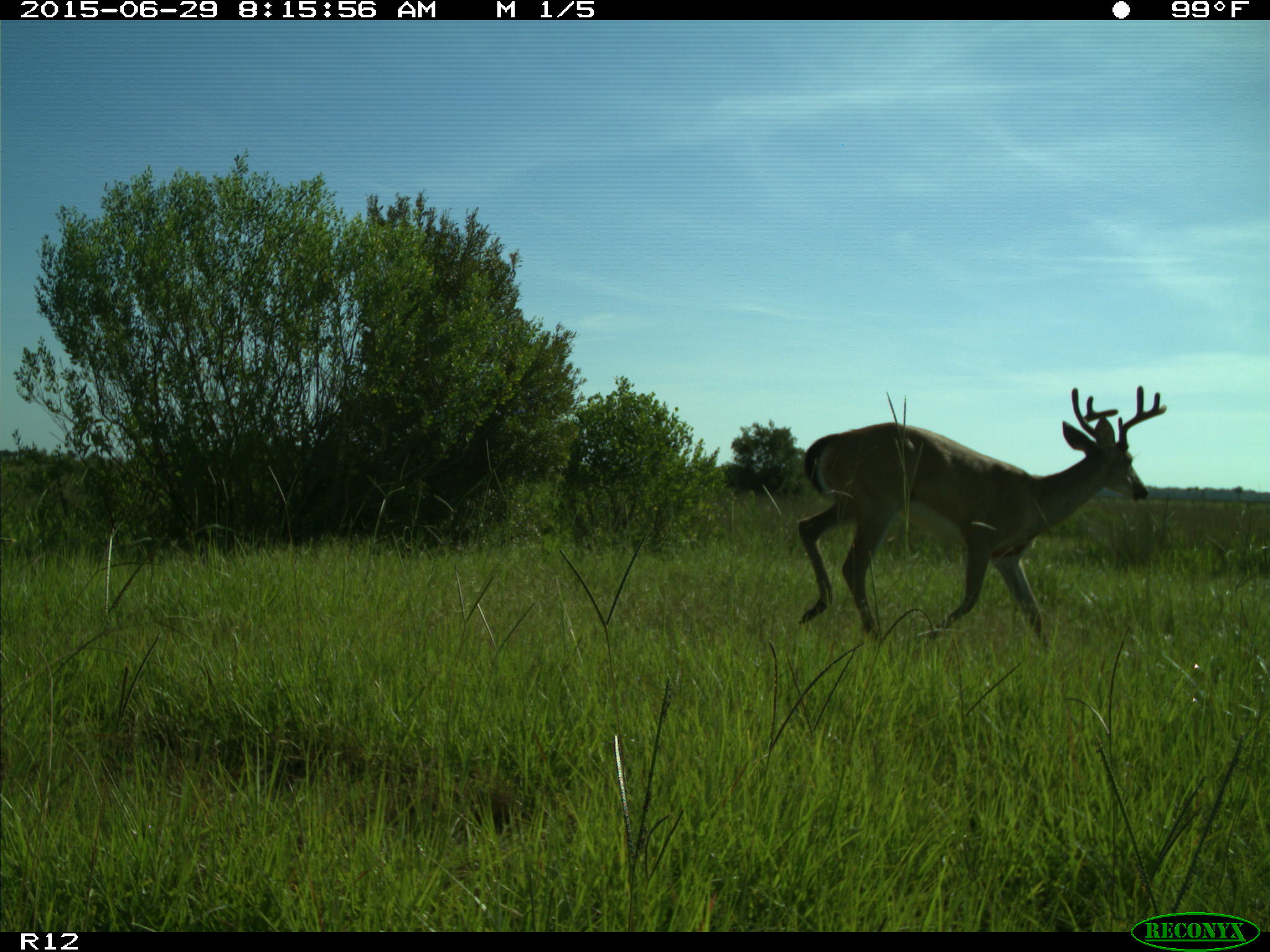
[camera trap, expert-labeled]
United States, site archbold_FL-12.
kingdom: Animalia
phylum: Chordata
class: Mammalia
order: Artiodactyla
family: Cervidae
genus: Odocoileus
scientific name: Odocoileus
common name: deer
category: unidentified deer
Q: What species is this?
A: Unidentified deer (deer) (Odocoileus).